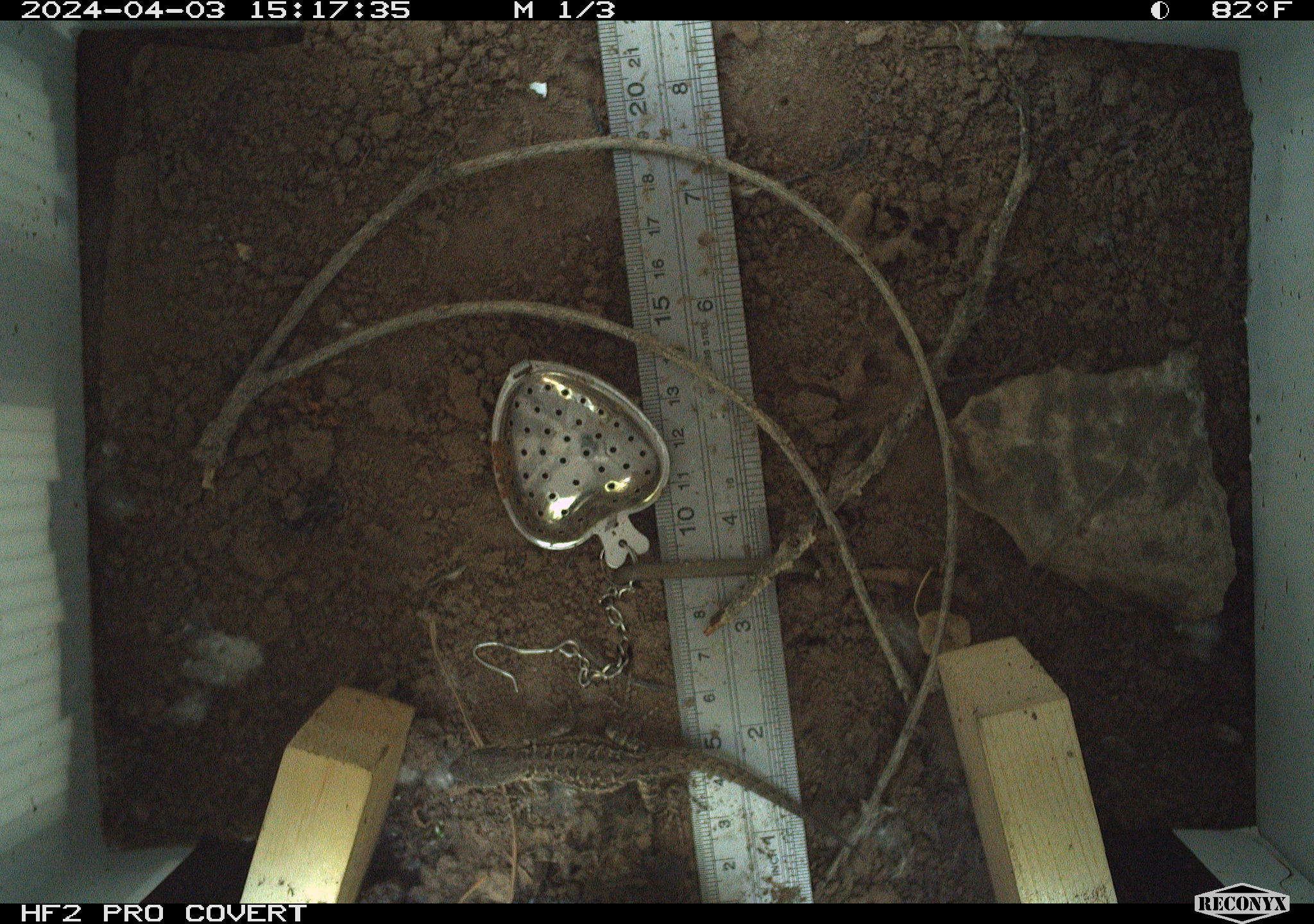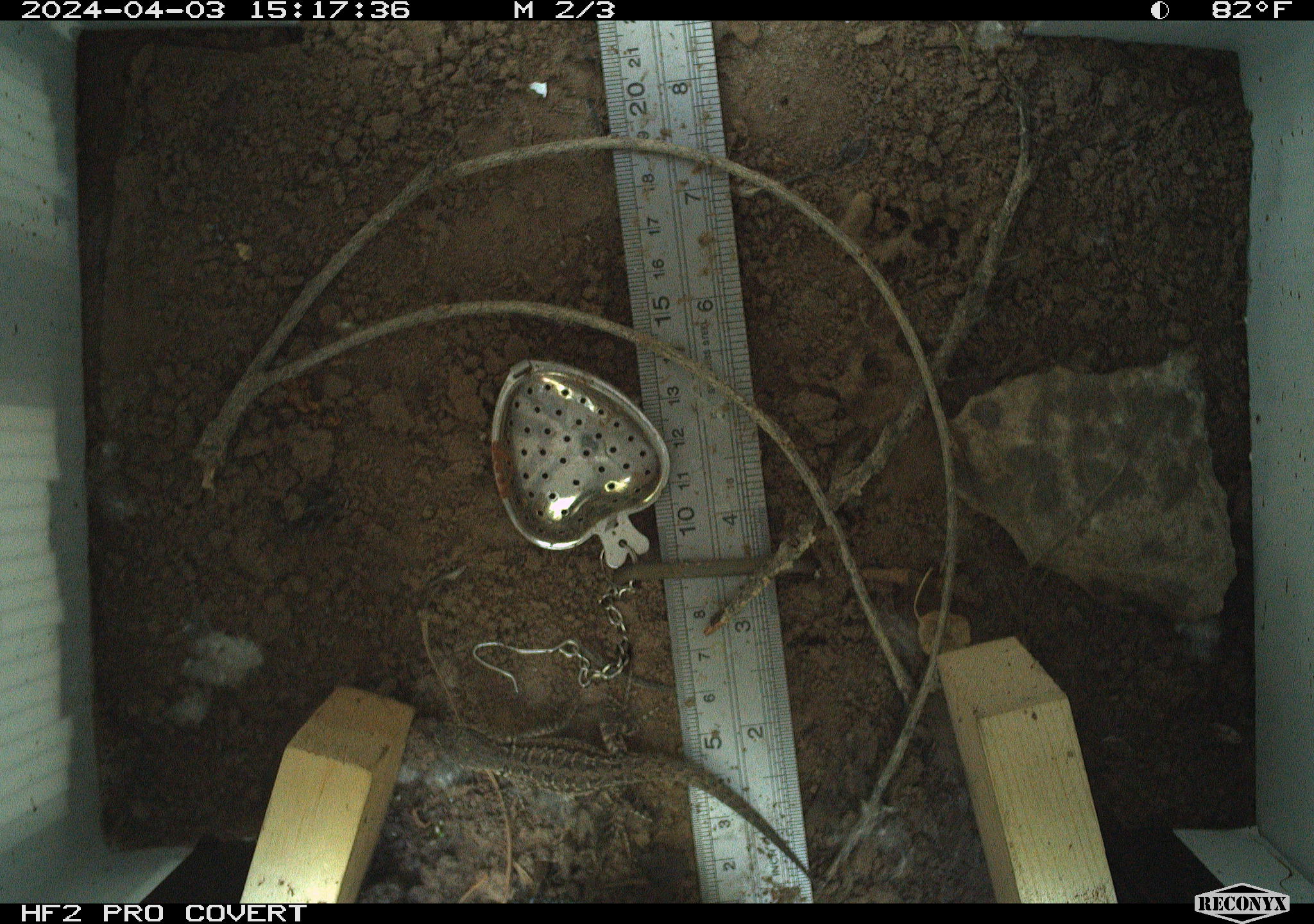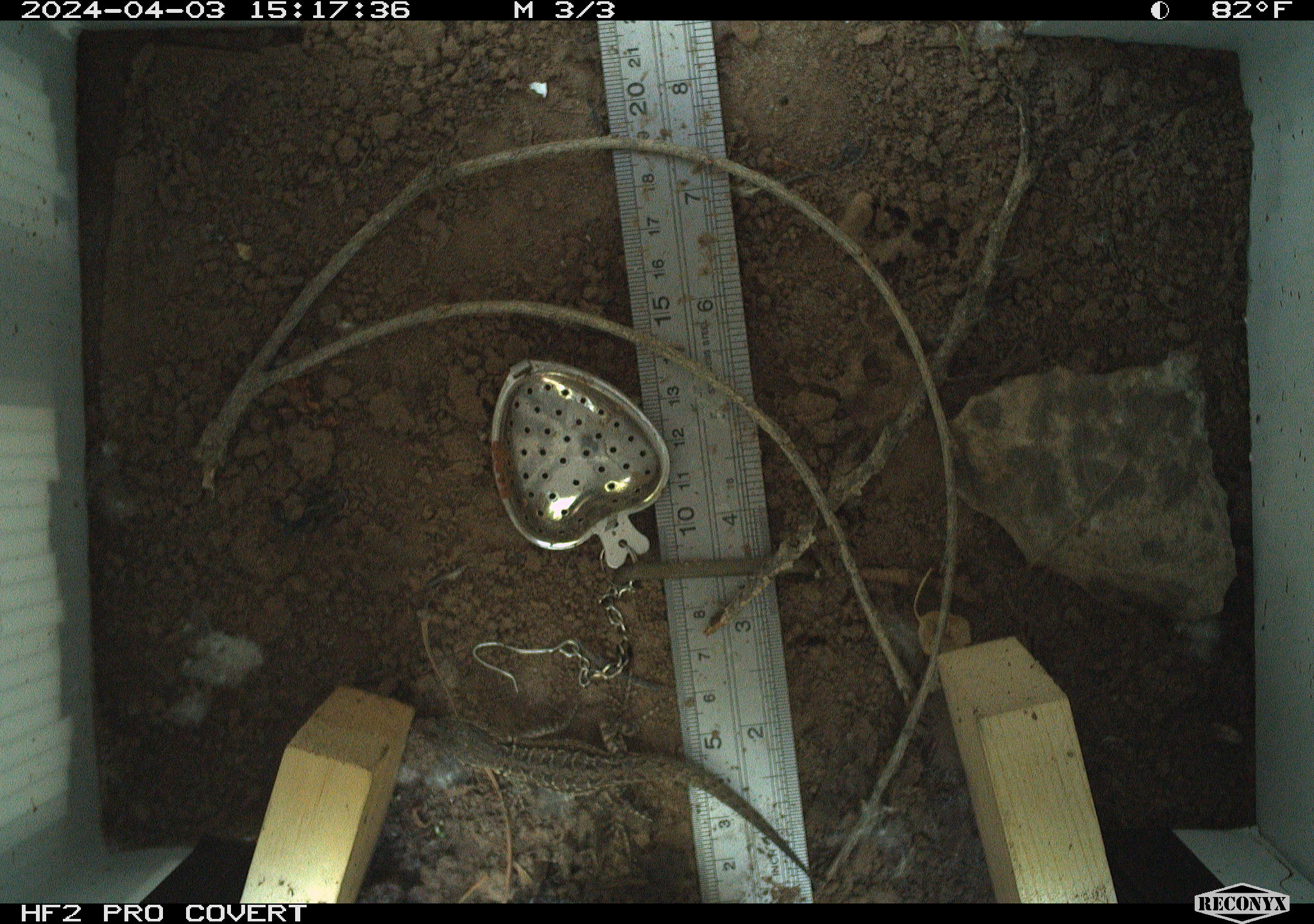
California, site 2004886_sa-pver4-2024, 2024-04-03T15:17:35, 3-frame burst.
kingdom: Animalia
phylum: Chordata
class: Reptilia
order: Squamata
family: Phrynosomatidae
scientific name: Phrynosomatidae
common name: phrynosomatid lizards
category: phrynosomatidae family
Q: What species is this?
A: Phrynosomatidae family (phrynosomatid lizards) (Phrynosomatidae).